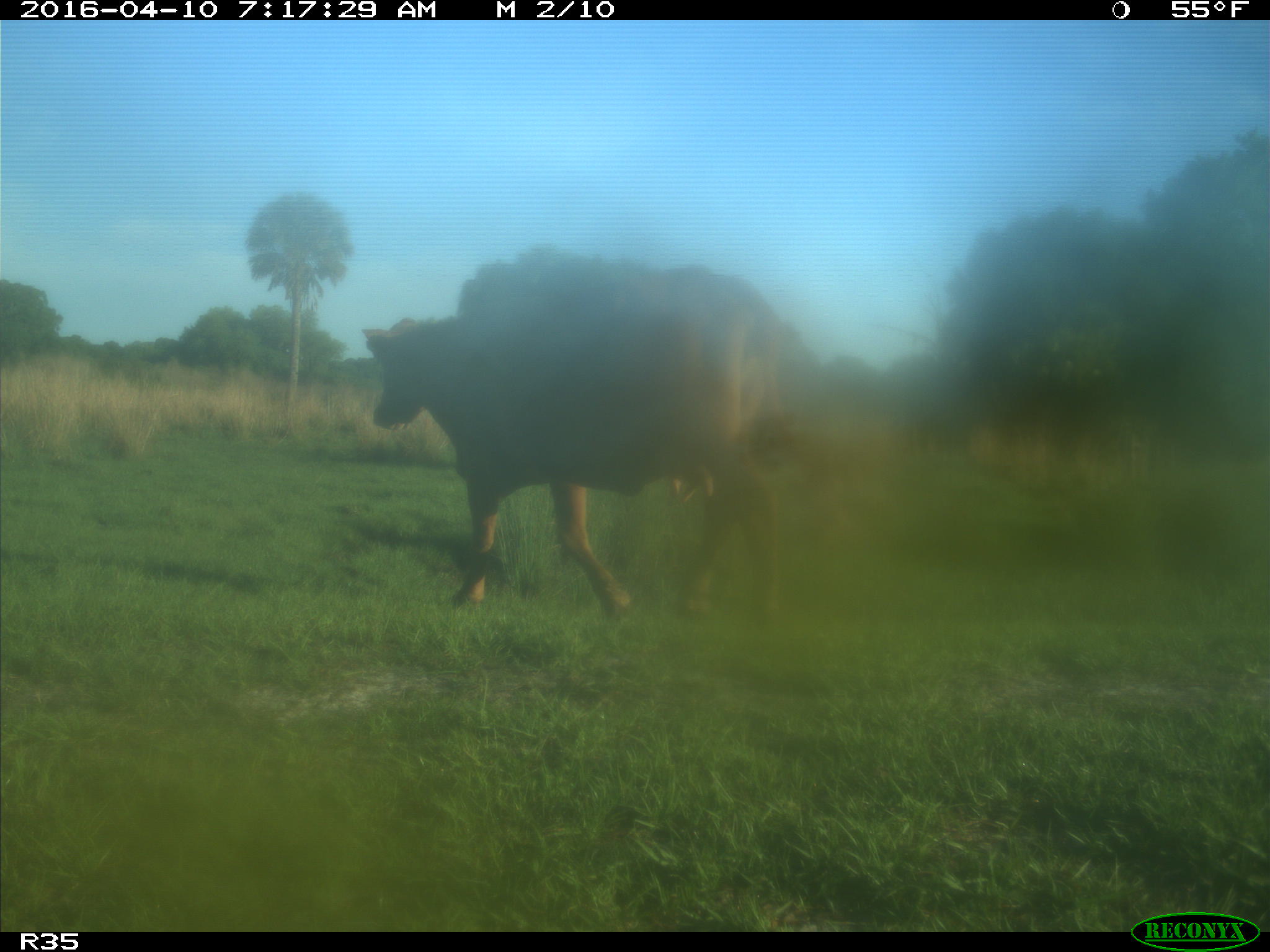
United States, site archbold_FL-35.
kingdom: Animalia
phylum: Chordata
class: Mammalia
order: Artiodactyla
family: Bovidae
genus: Bos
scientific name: Bos taurus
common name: domestic cow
Bos taurus (domestic cow).